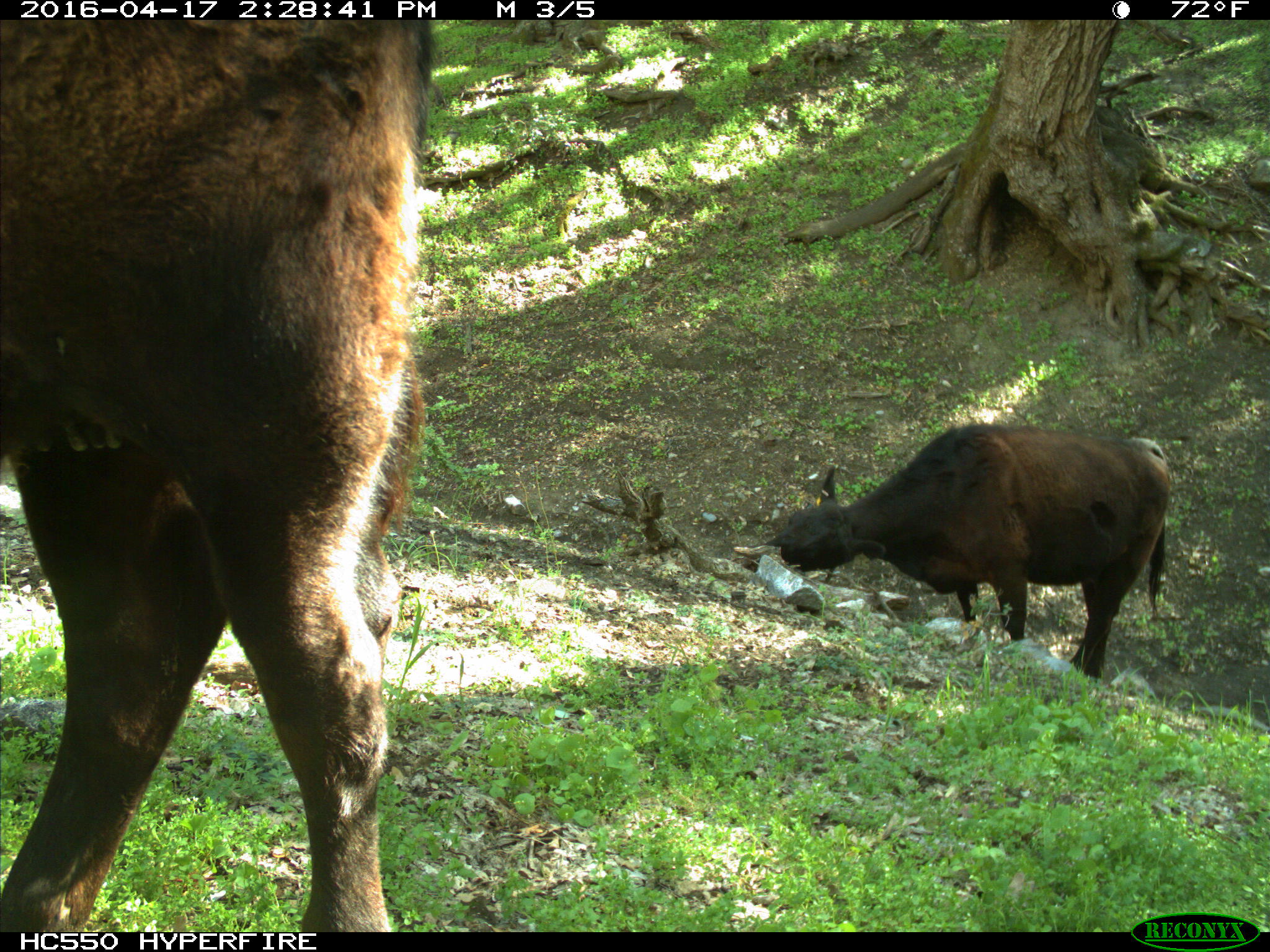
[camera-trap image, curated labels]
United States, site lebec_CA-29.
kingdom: Animalia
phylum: Chordata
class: Mammalia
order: Artiodactyla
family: Bovidae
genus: Bos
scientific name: Bos taurus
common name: domestic cow